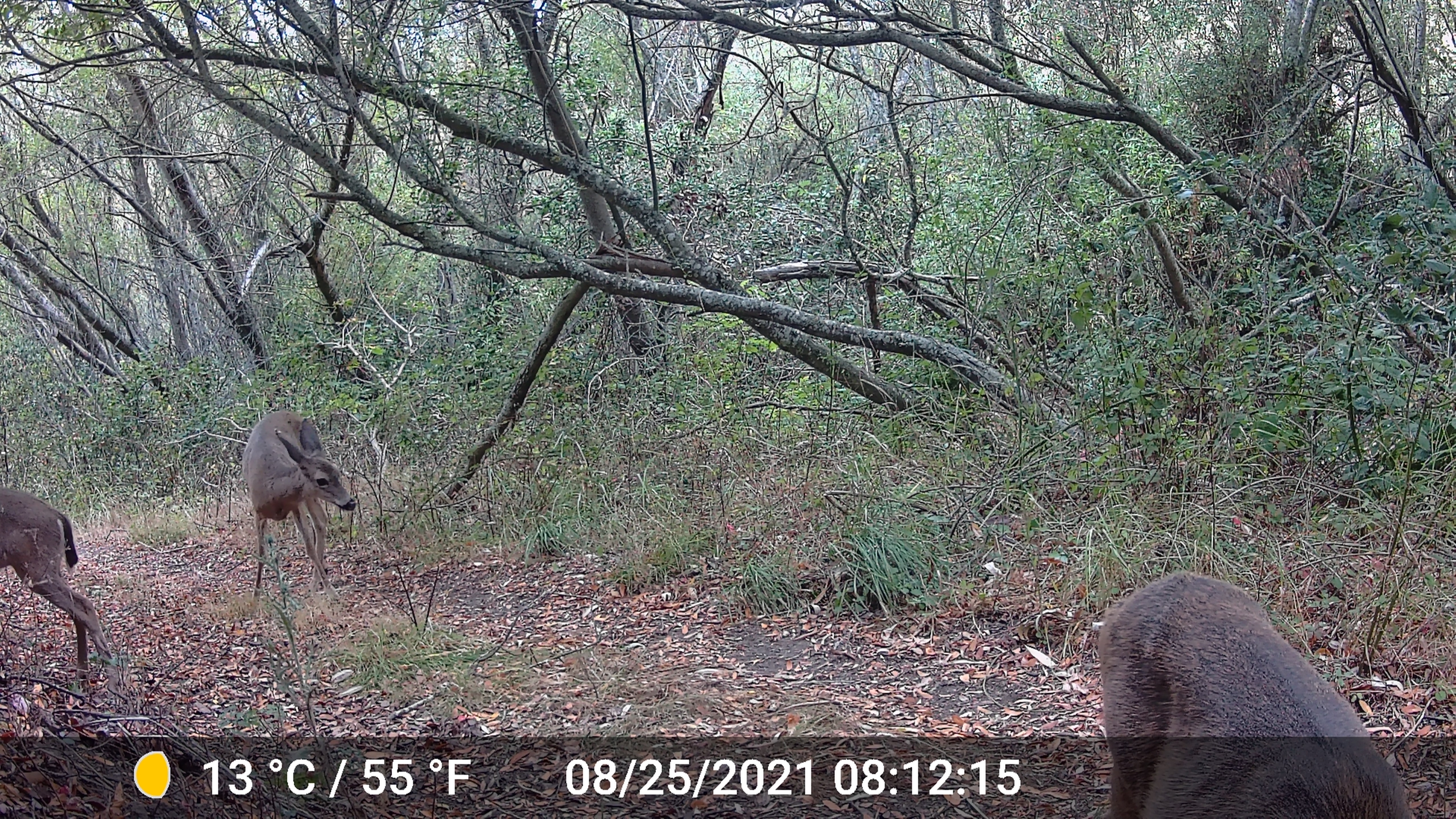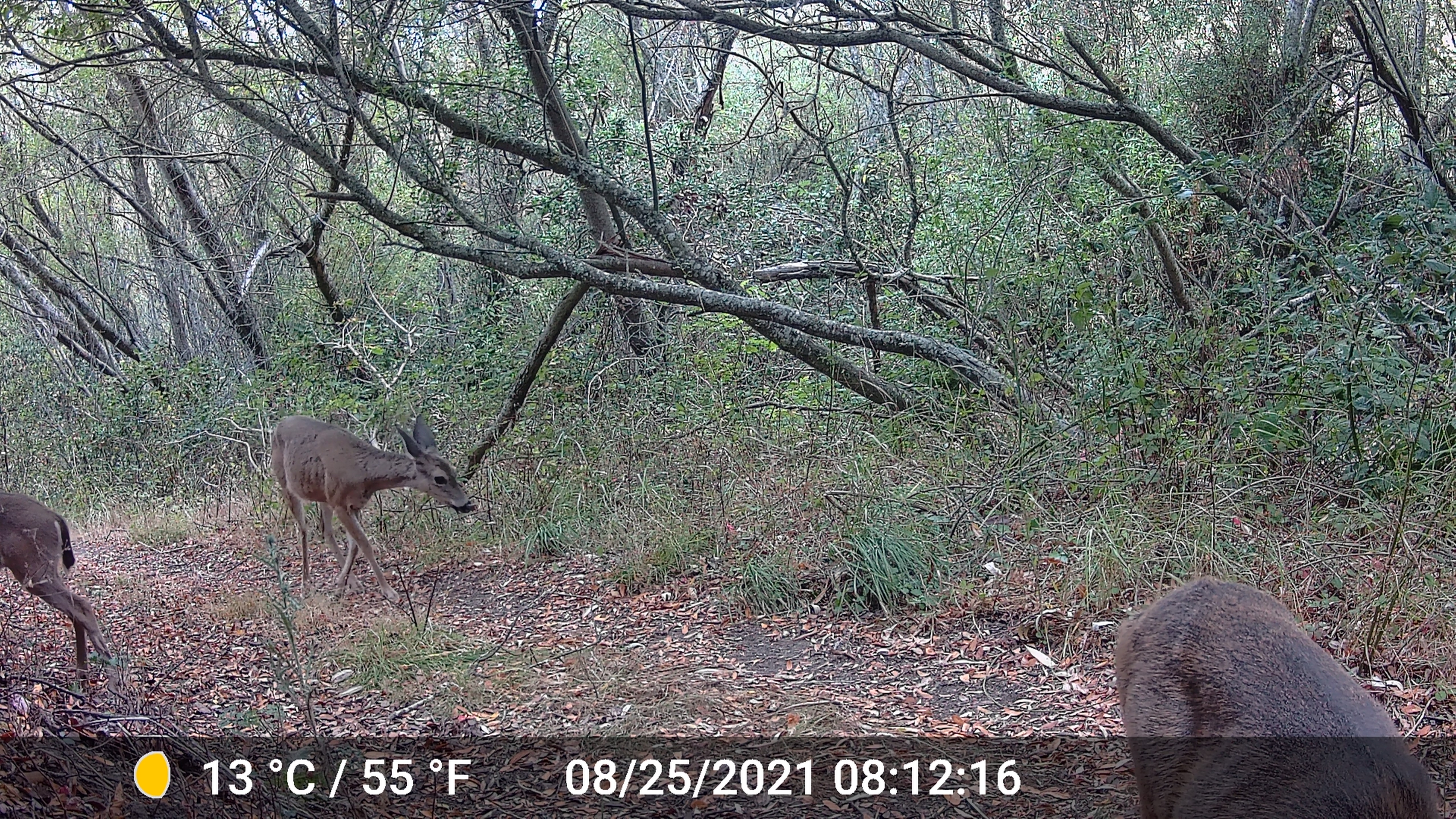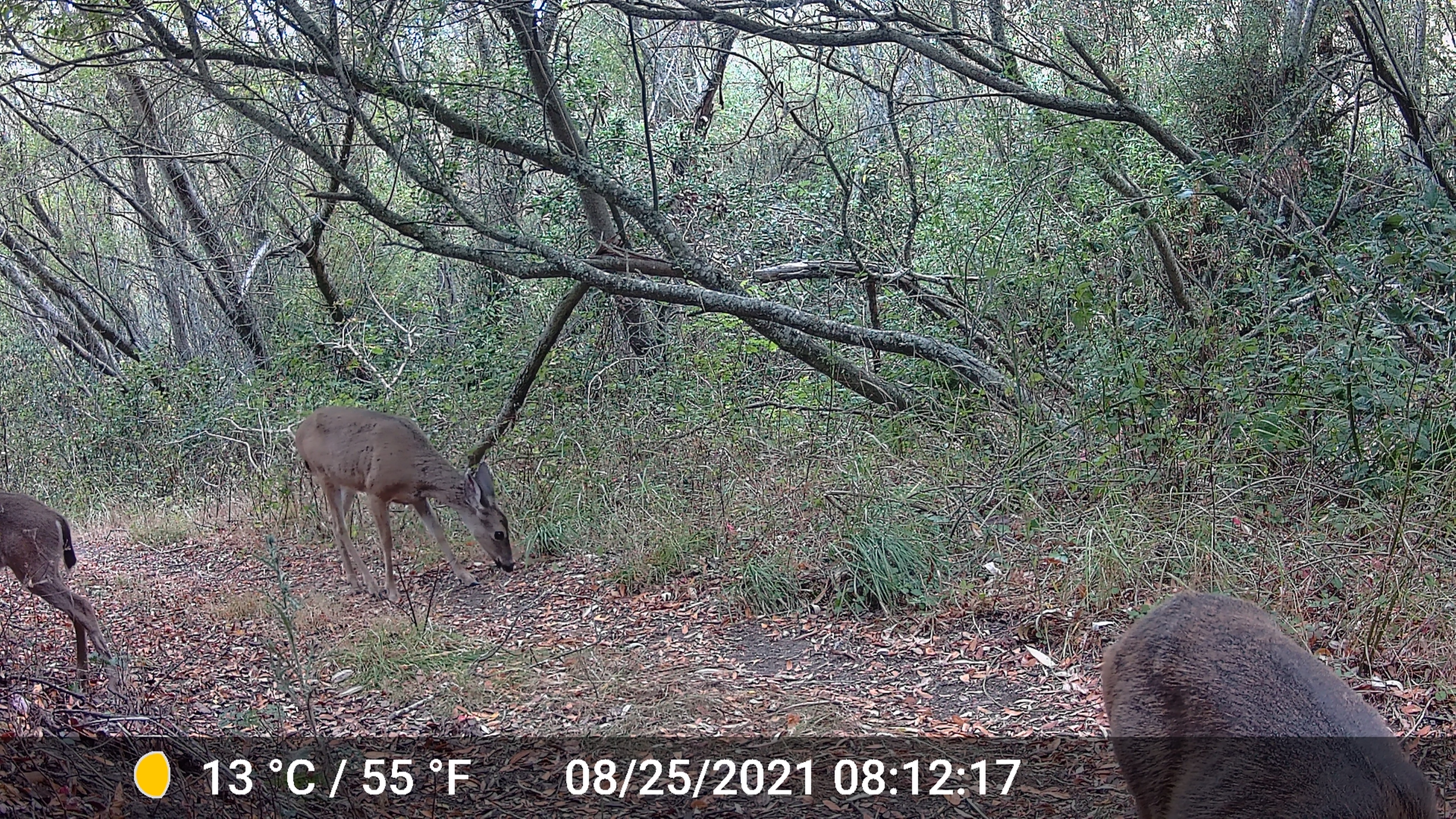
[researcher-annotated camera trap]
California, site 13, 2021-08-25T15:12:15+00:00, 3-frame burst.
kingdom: Animalia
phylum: Chordata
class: Mammalia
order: Artiodactyla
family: Cervidae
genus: Odocoileus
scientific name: Odocoileus hemionus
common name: mule deer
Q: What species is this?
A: Mule deer (Odocoileus hemionus).